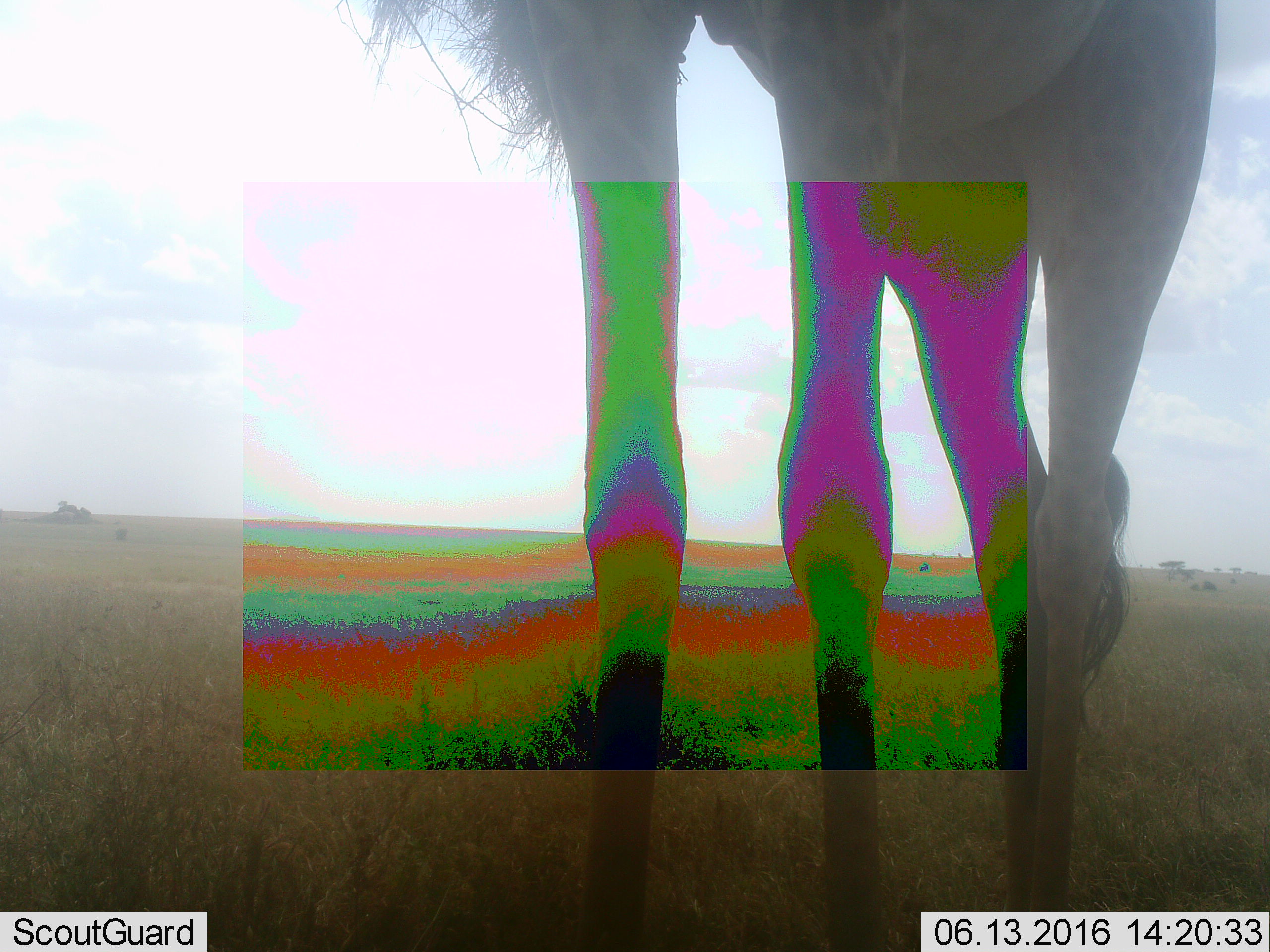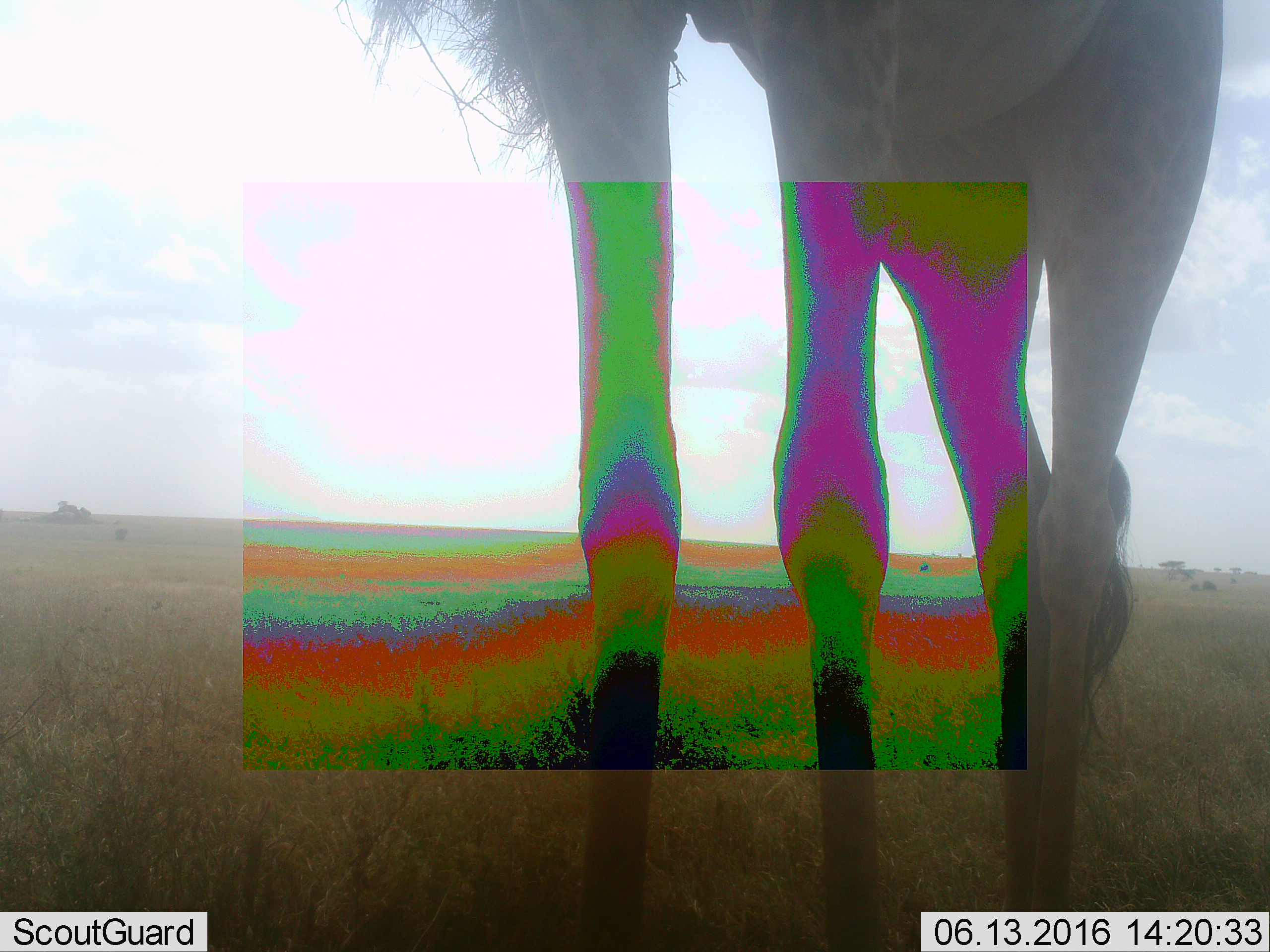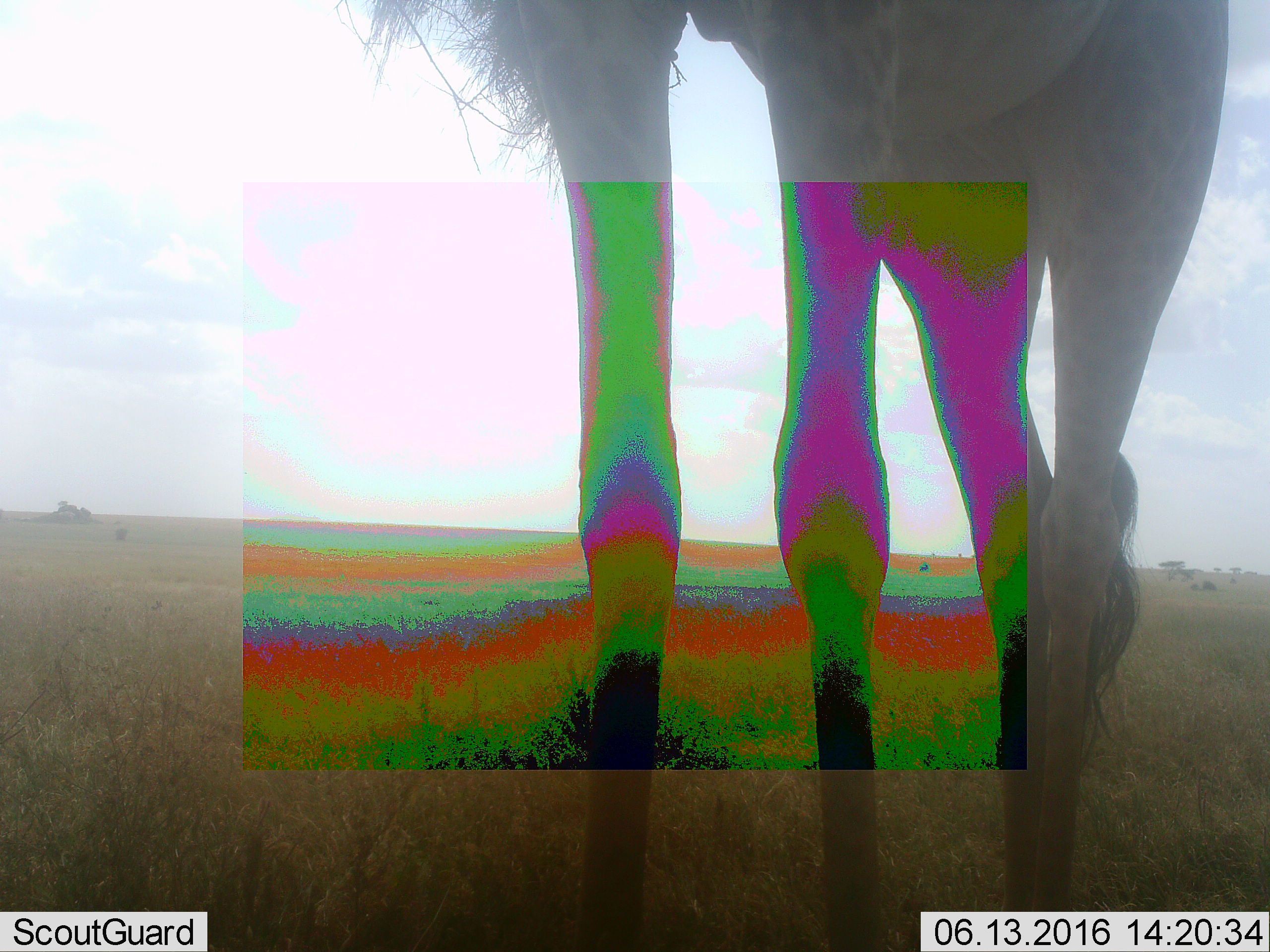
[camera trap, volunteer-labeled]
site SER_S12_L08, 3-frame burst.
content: unidentified animal